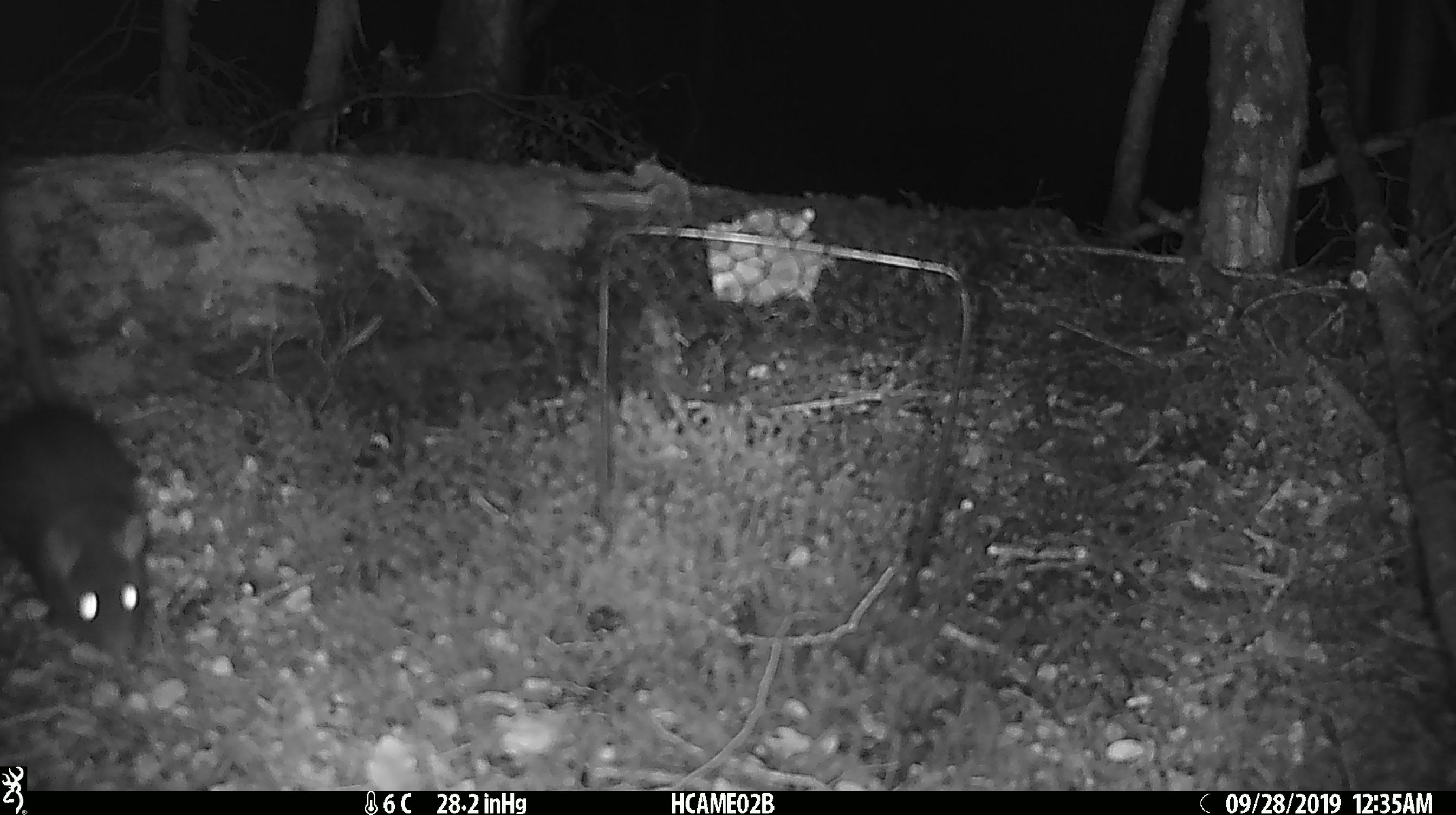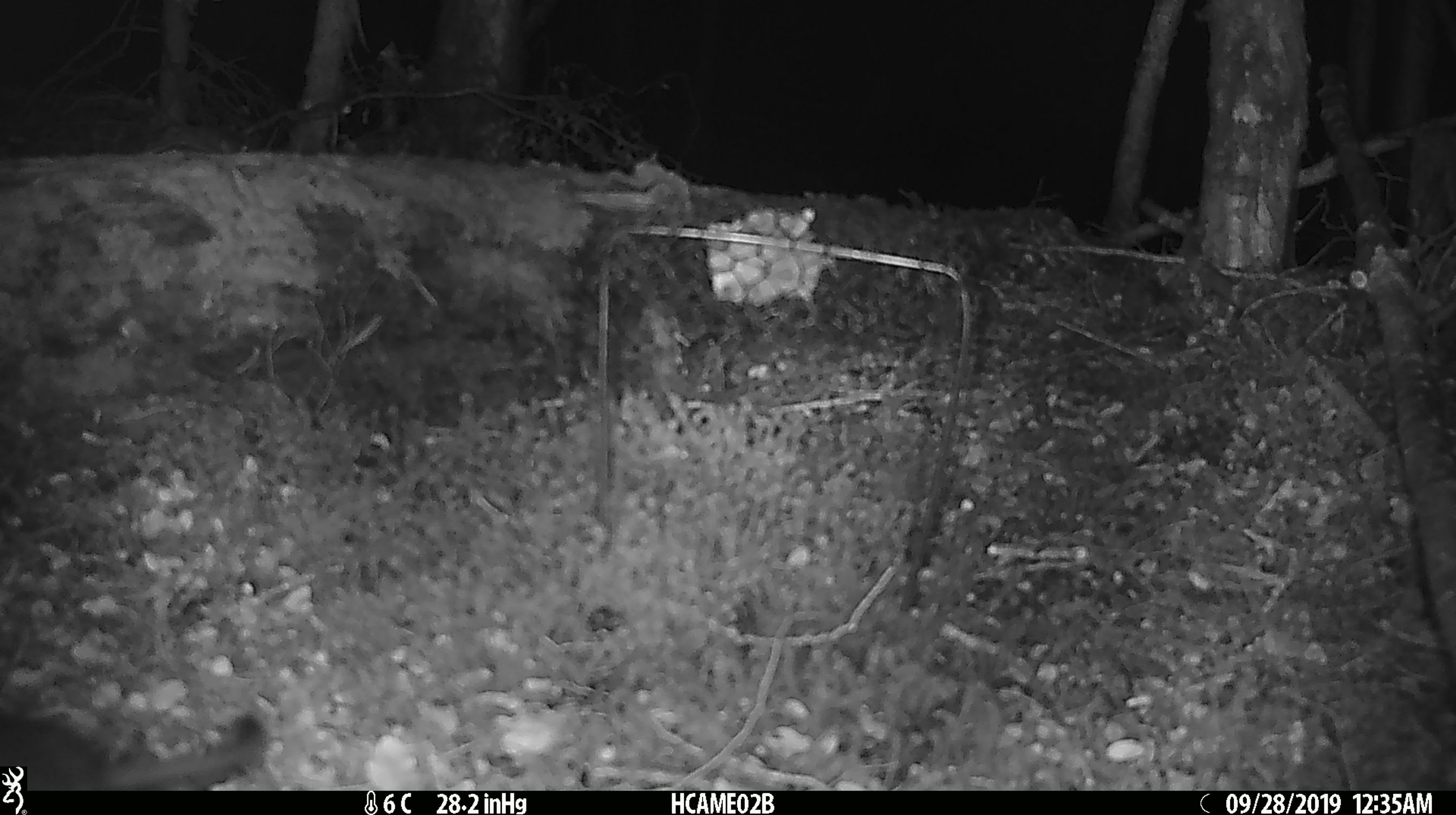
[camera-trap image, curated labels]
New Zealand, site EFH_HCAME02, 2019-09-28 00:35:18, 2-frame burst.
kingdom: Animalia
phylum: Chordata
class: Mammalia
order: Rodentia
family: Muridae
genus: Rattus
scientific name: Rattus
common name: rat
Rat (Rattus).